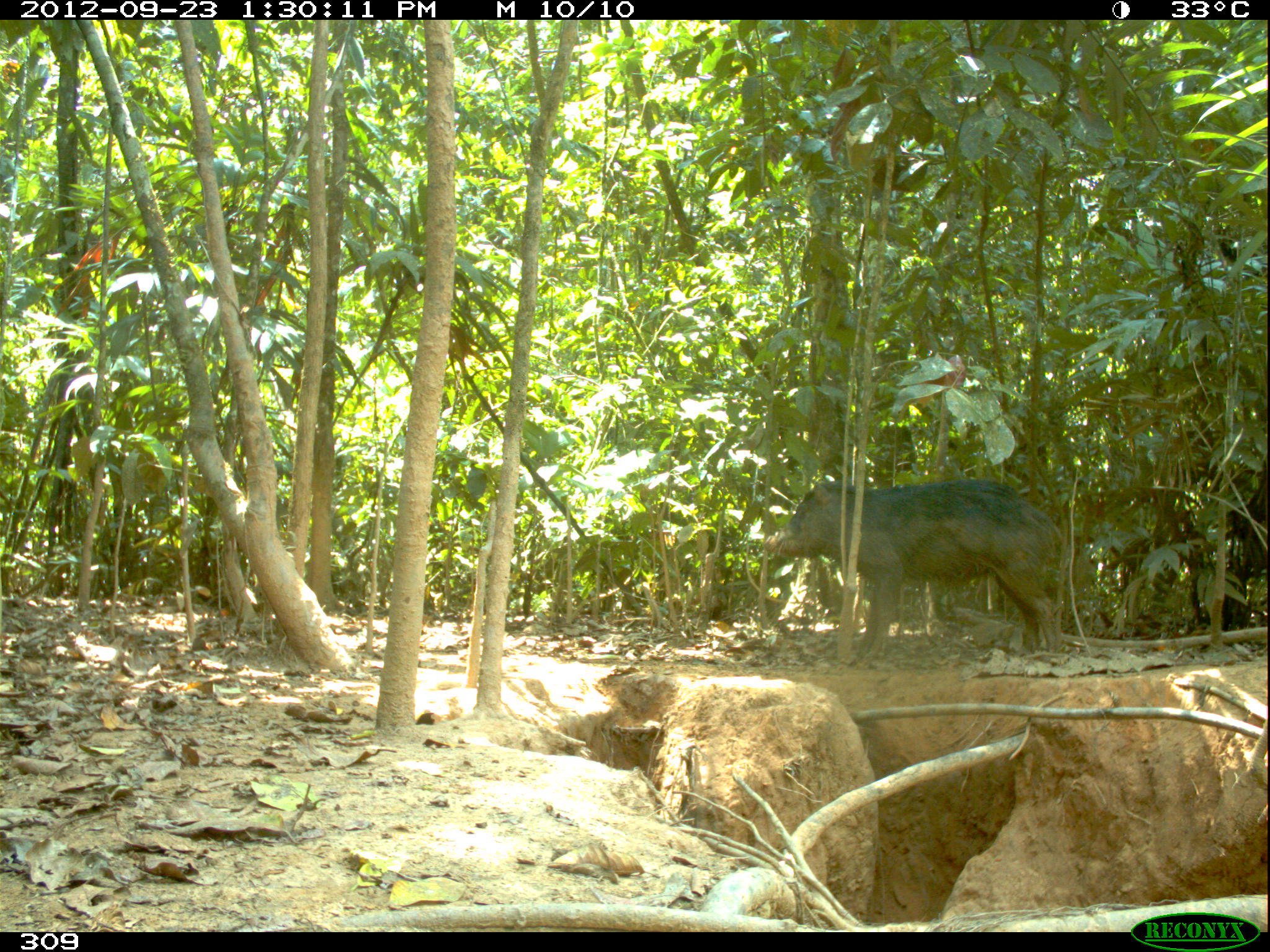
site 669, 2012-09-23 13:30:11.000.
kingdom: Animalia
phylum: Chordata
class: Mammalia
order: Artiodactyla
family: Tayassuidae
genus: Tayassu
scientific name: Tayassu pecari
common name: white-lipped peccary